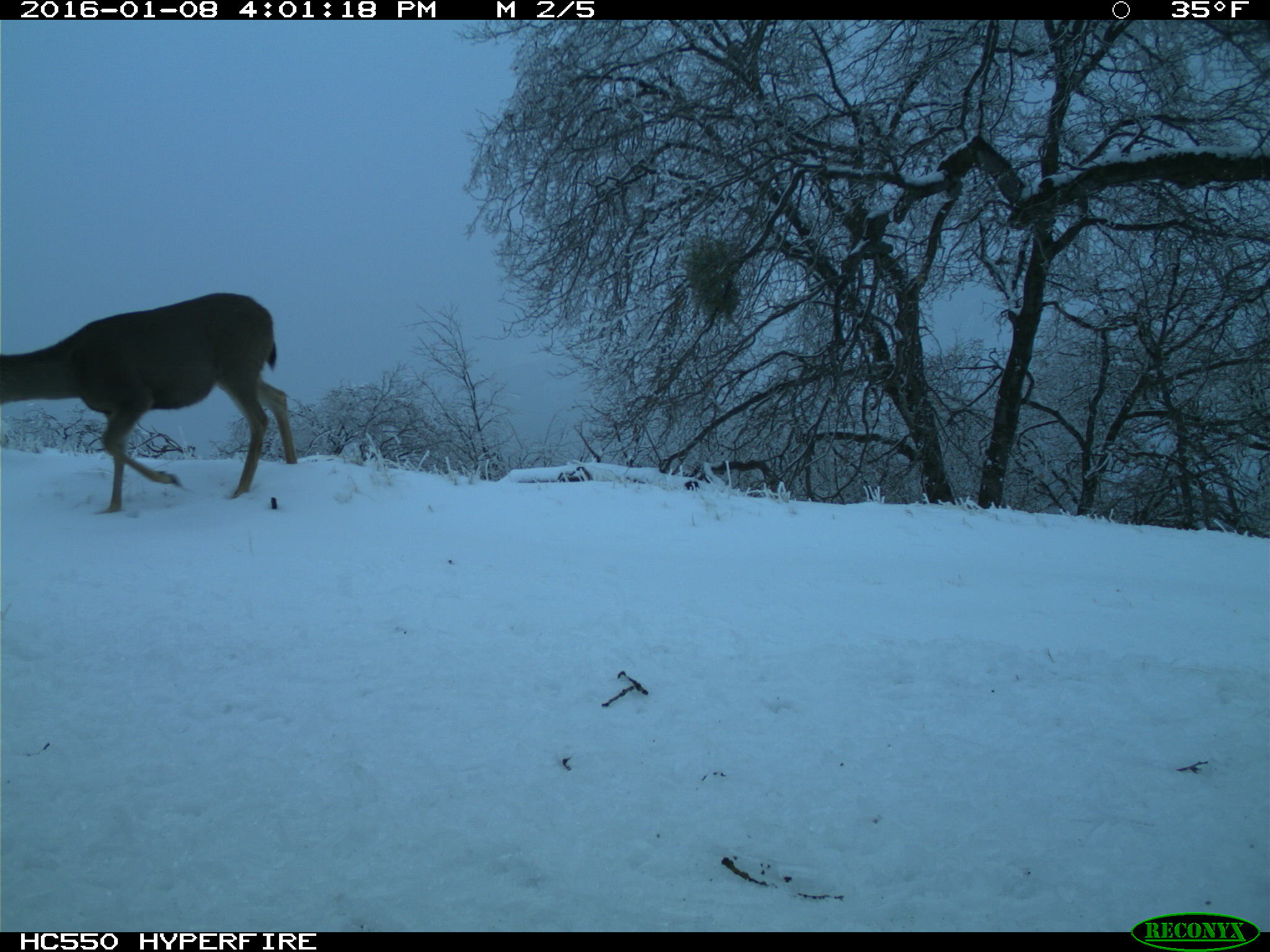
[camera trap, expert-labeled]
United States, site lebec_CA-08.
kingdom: Animalia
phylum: Chordata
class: Mammalia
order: Artiodactyla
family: Cervidae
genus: Odocoileus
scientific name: Odocoileus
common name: deer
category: unidentified deer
Unidentified deer (deer) (Odocoileus).